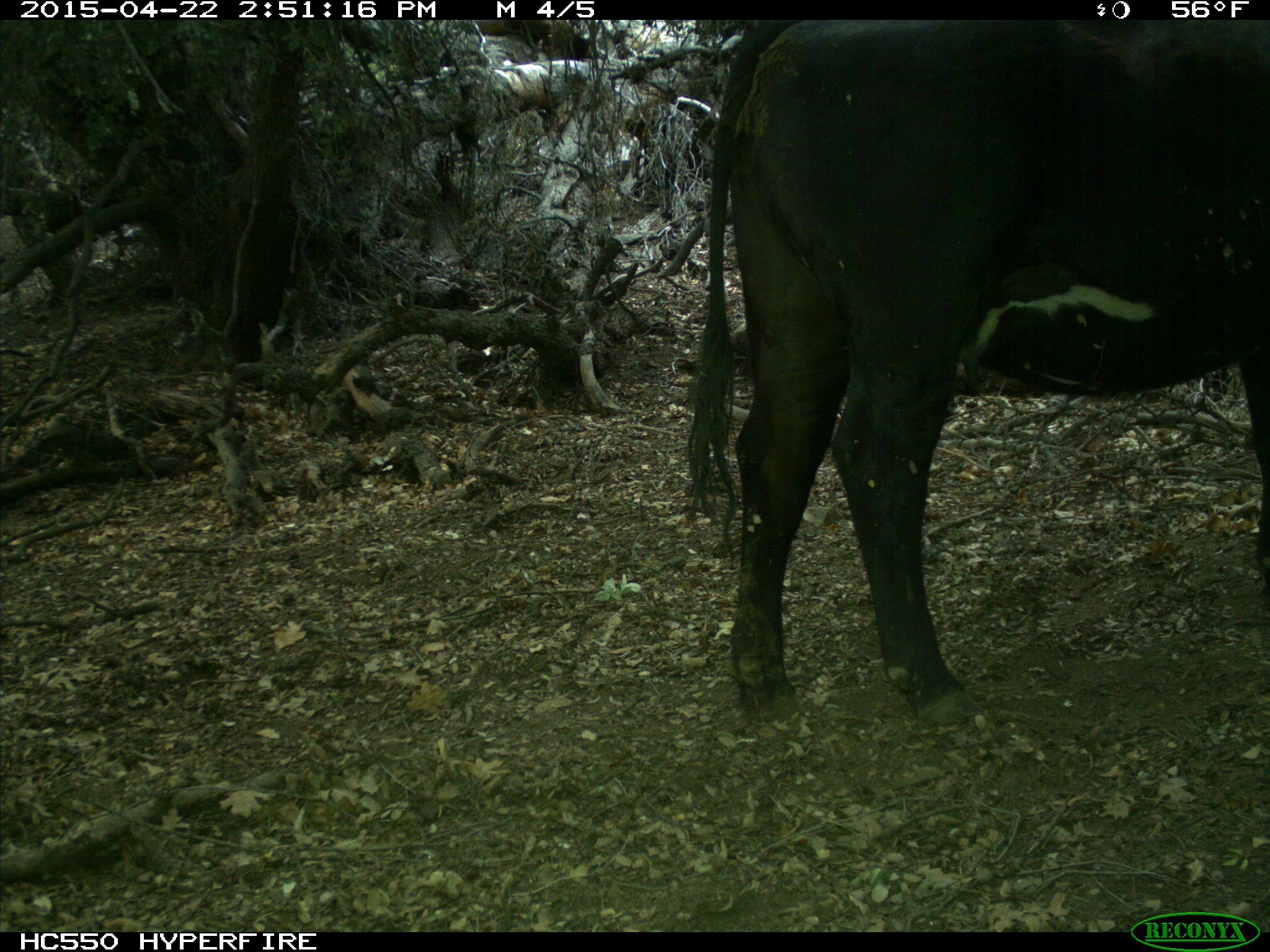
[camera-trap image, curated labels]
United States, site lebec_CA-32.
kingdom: Animalia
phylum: Chordata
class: Mammalia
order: Artiodactyla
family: Bovidae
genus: Bos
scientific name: Bos taurus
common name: domestic cow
Bos taurus (domestic cow).